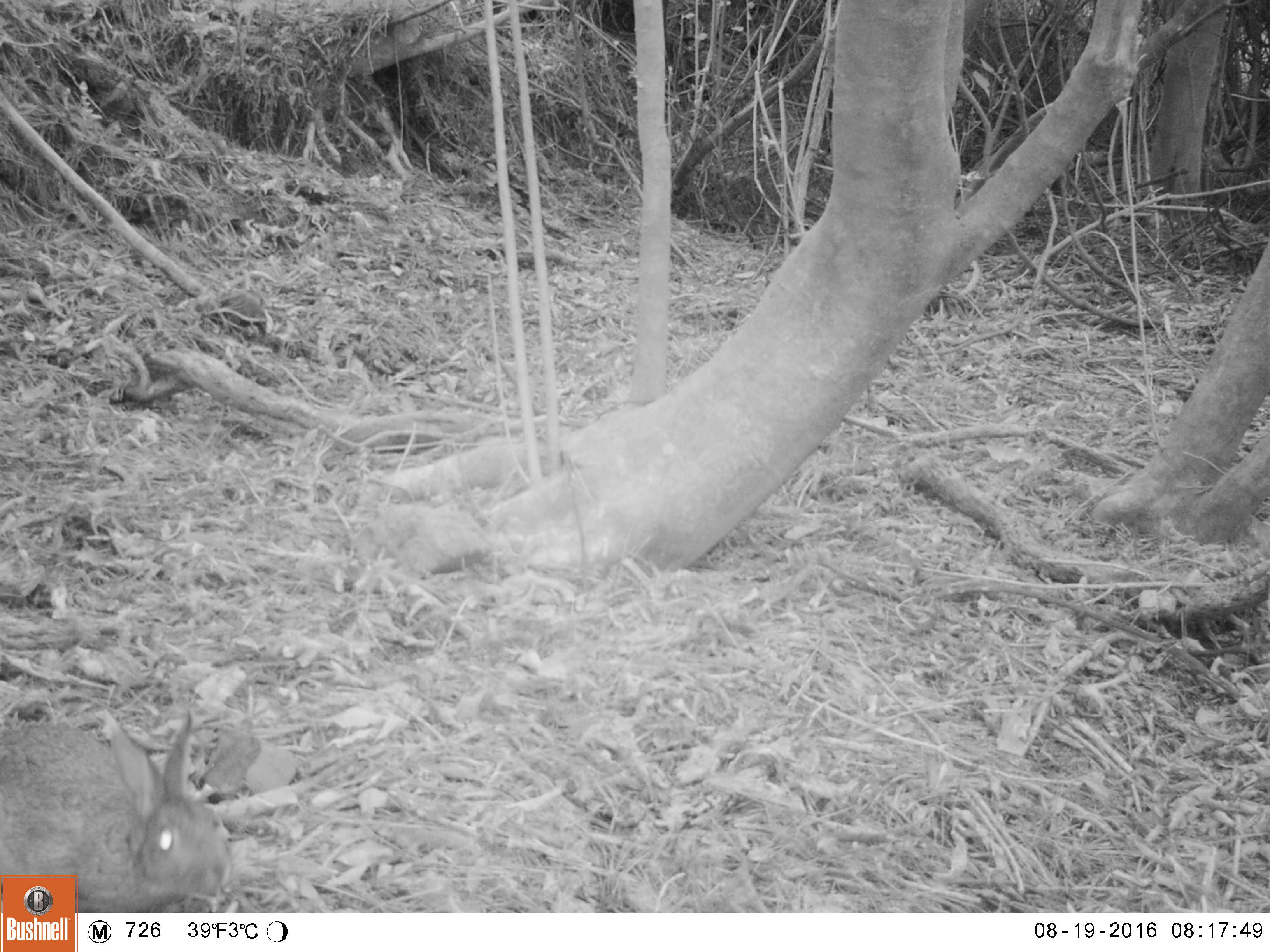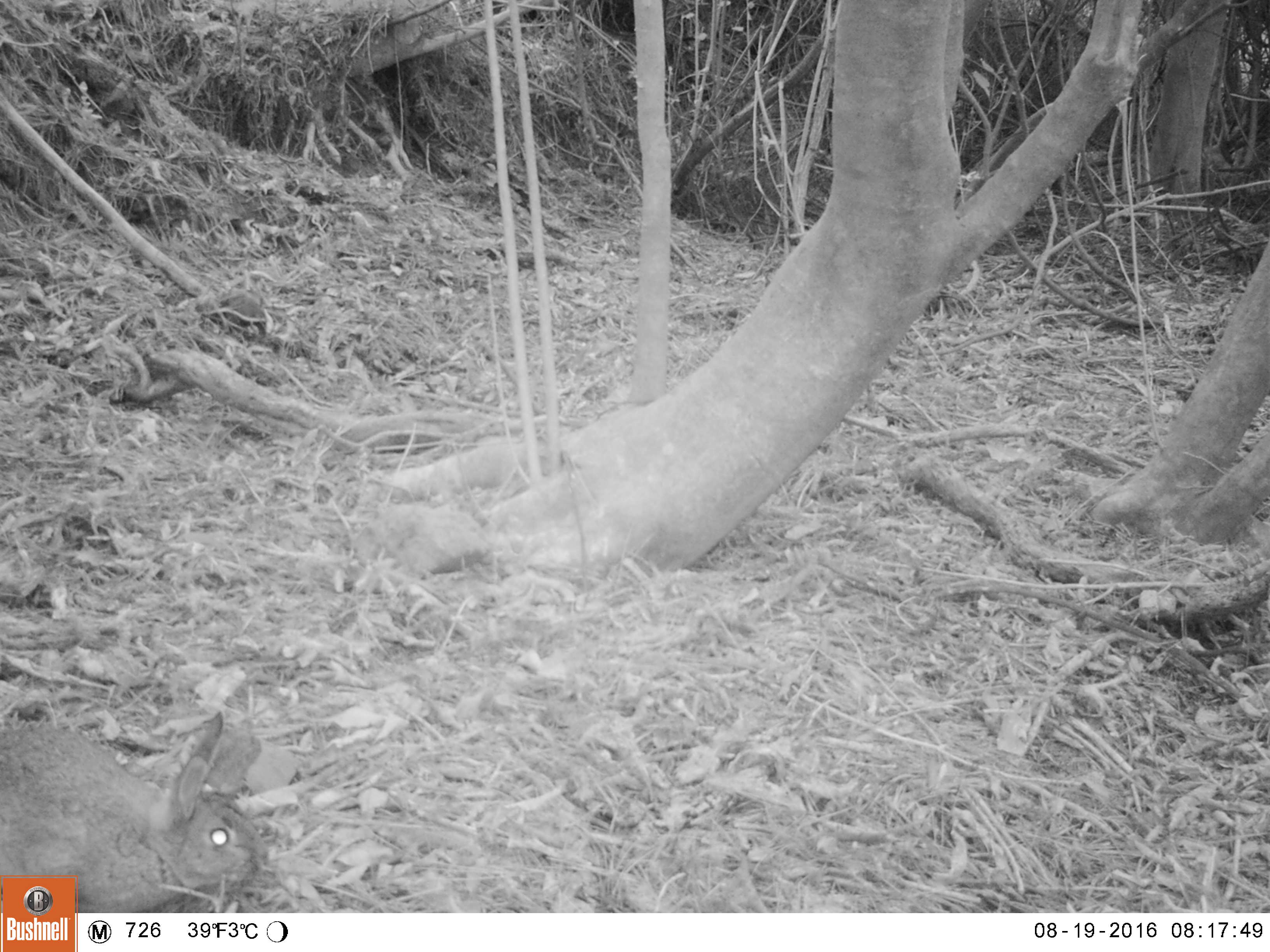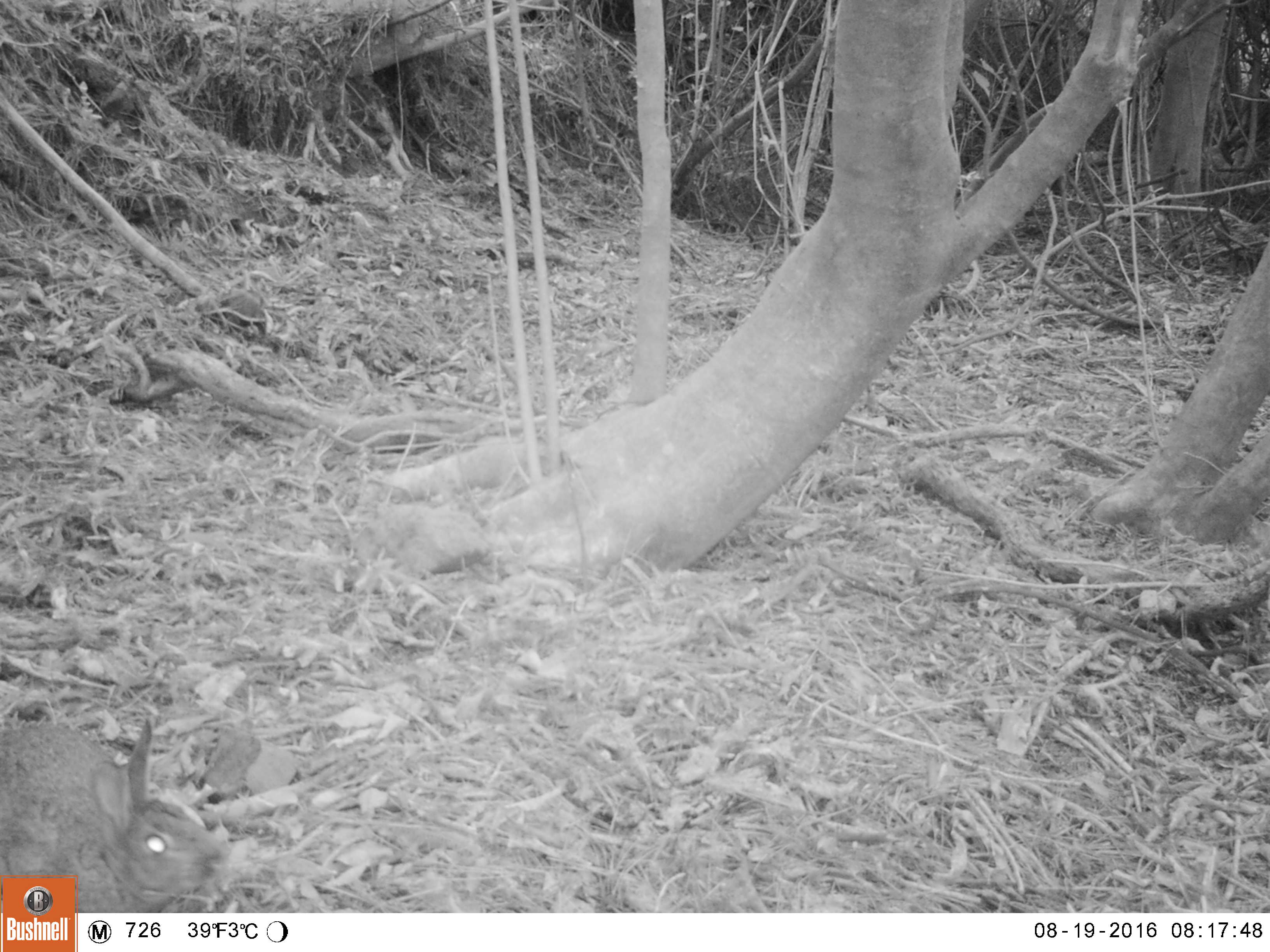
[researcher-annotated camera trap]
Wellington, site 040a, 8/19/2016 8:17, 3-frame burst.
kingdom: Animalia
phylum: Chordata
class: Mammalia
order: Lagomorpha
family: Leporidae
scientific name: Leporidae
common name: rabbit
Rabbit (Leporidae).